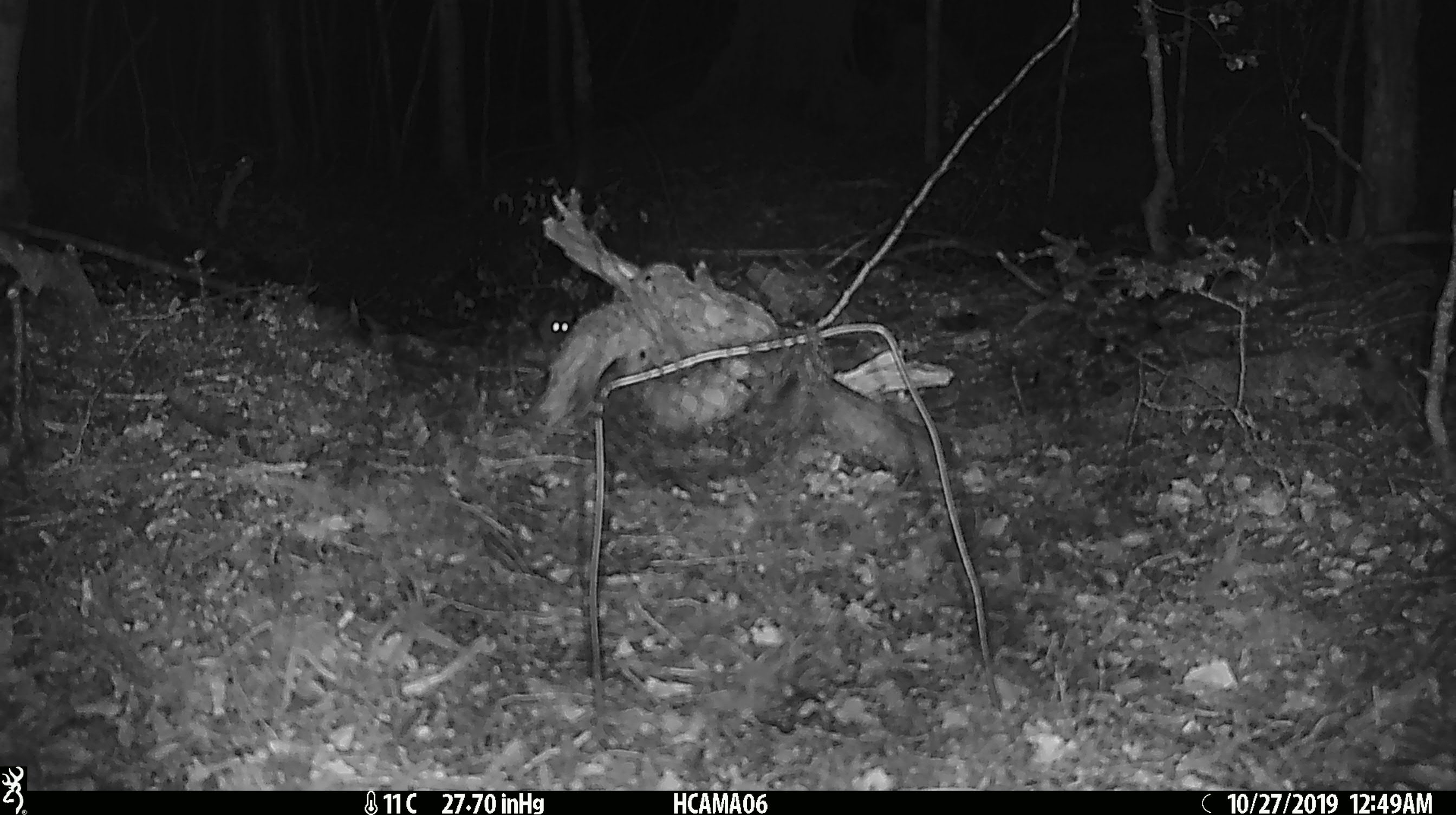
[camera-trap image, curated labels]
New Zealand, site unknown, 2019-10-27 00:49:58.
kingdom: Animalia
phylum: Chordata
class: Mammalia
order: Rodentia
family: Muridae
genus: Mus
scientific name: Mus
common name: mouse